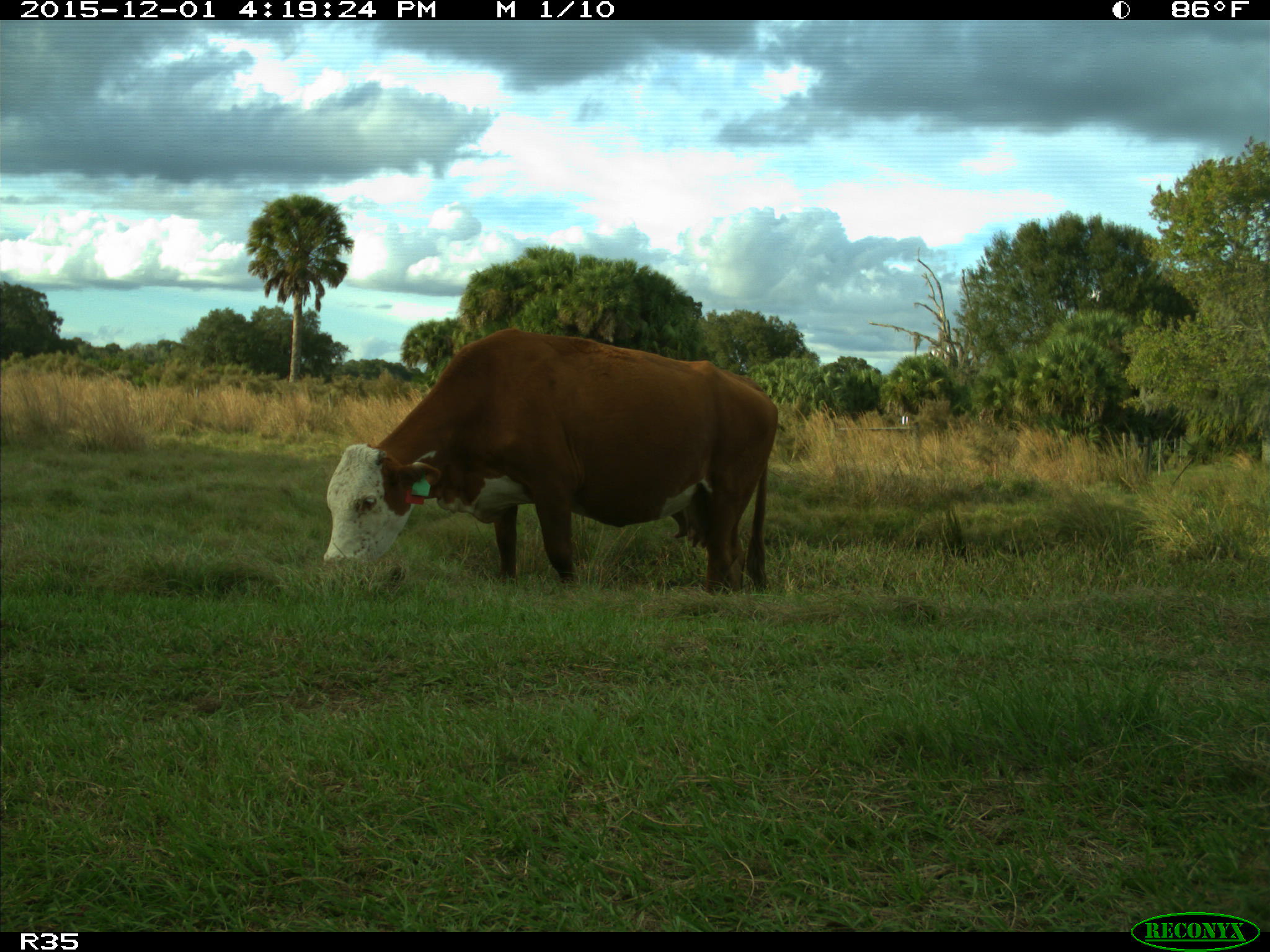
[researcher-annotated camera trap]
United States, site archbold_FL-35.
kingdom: Animalia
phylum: Chordata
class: Mammalia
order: Artiodactyla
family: Bovidae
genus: Bos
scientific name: Bos taurus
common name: domestic cow